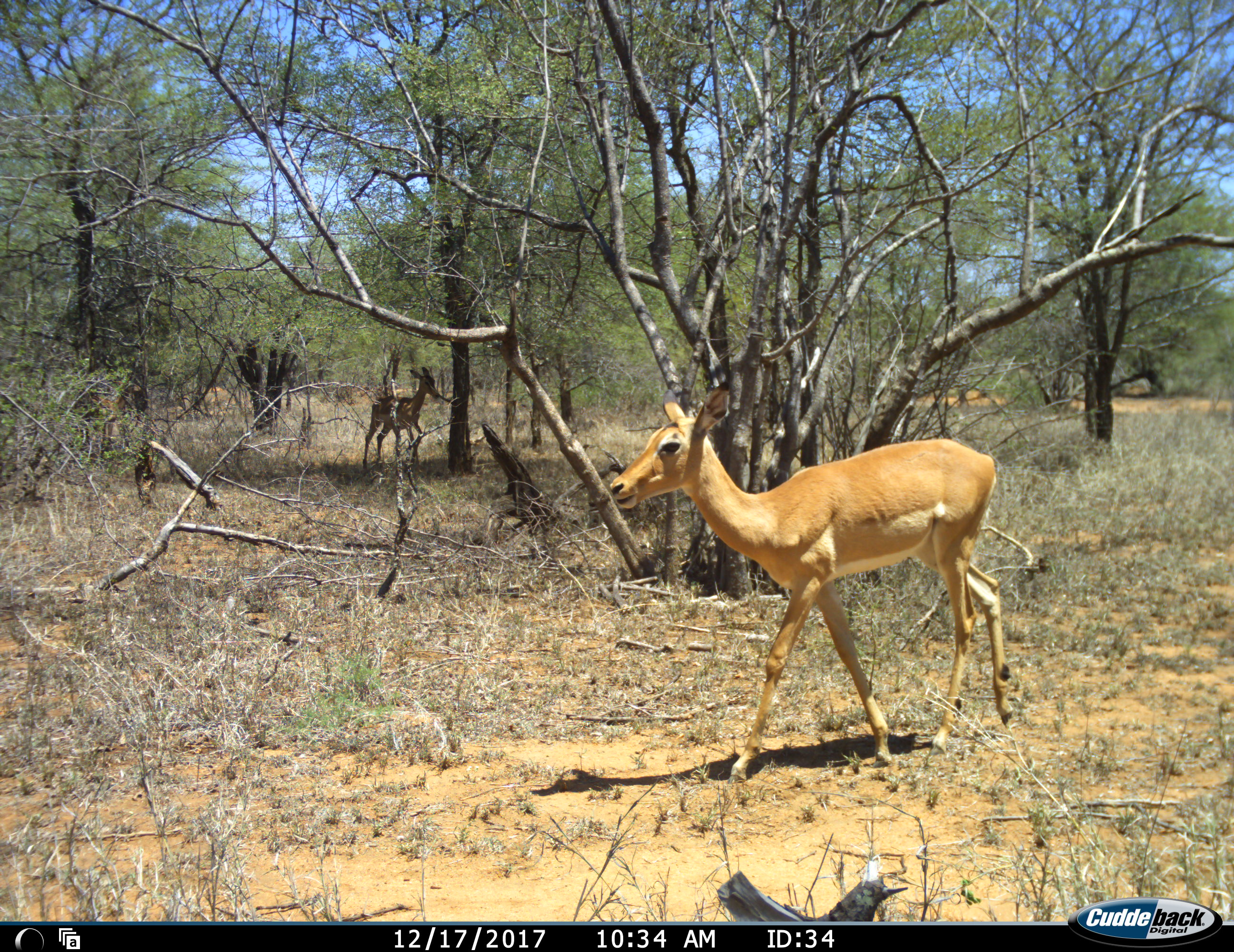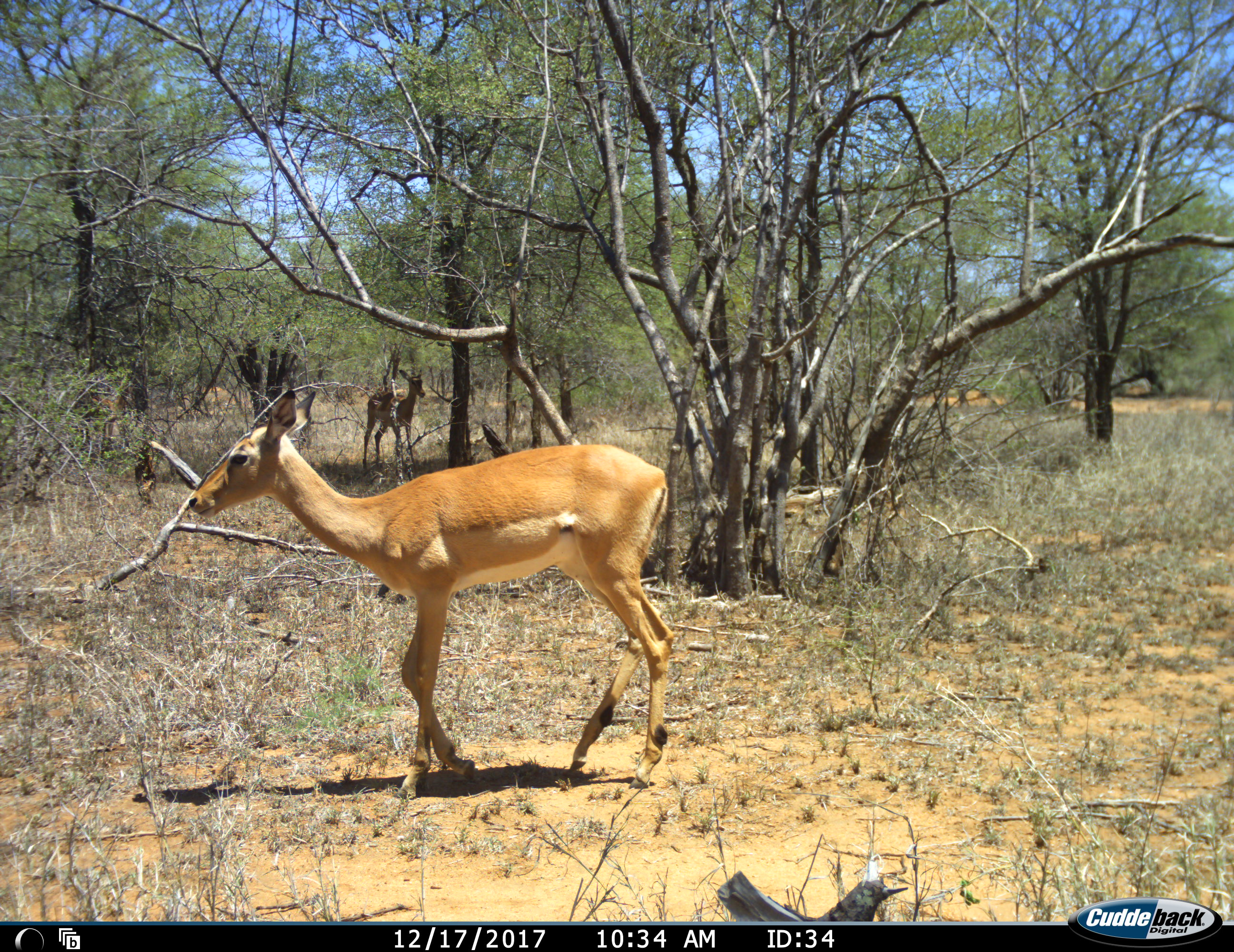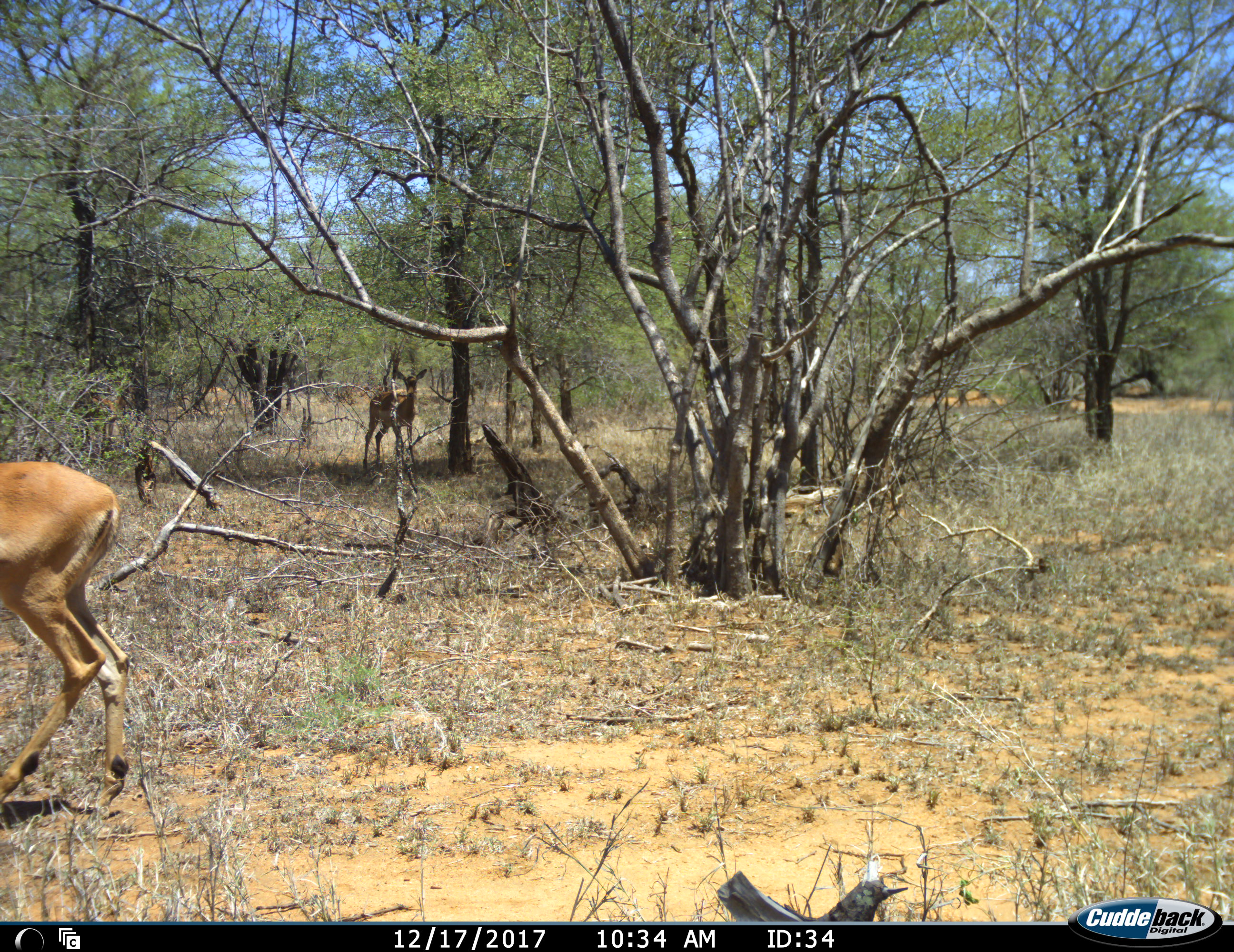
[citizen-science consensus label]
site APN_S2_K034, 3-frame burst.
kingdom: Animalia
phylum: Chordata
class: Mammalia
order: Artiodactyla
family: Bovidae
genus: Aepyceros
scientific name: Aepyceros melampus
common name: impala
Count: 2.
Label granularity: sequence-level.